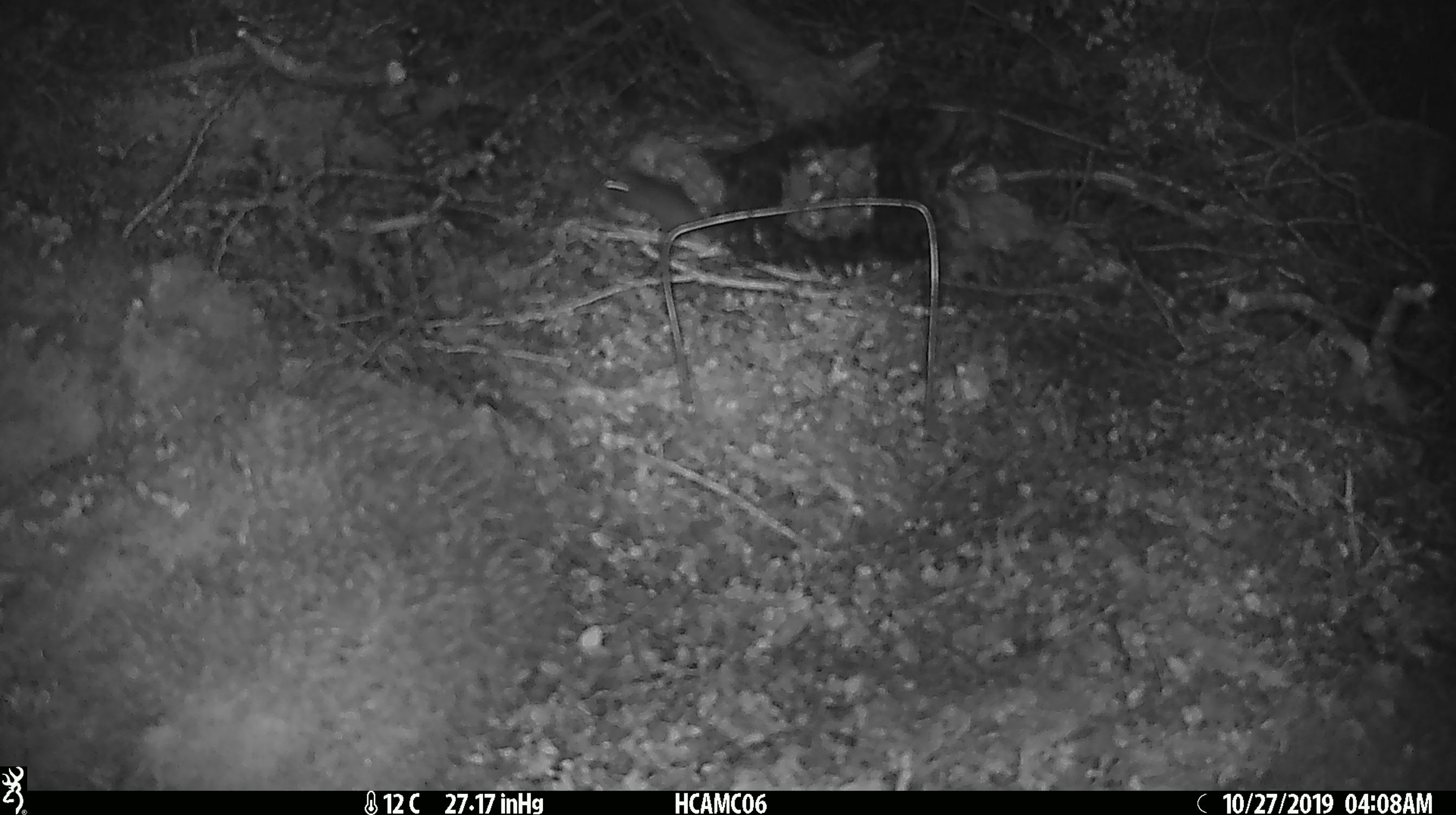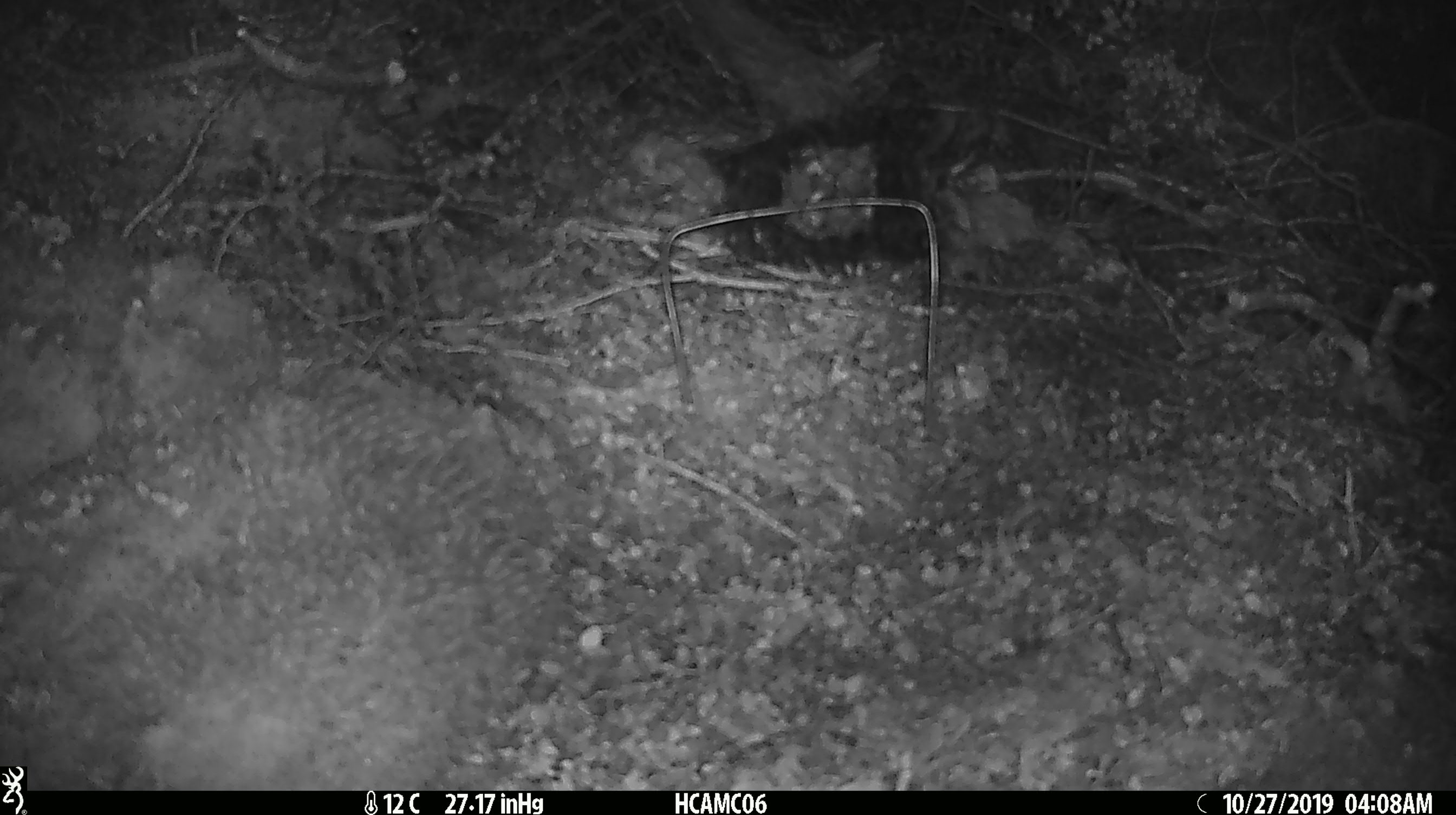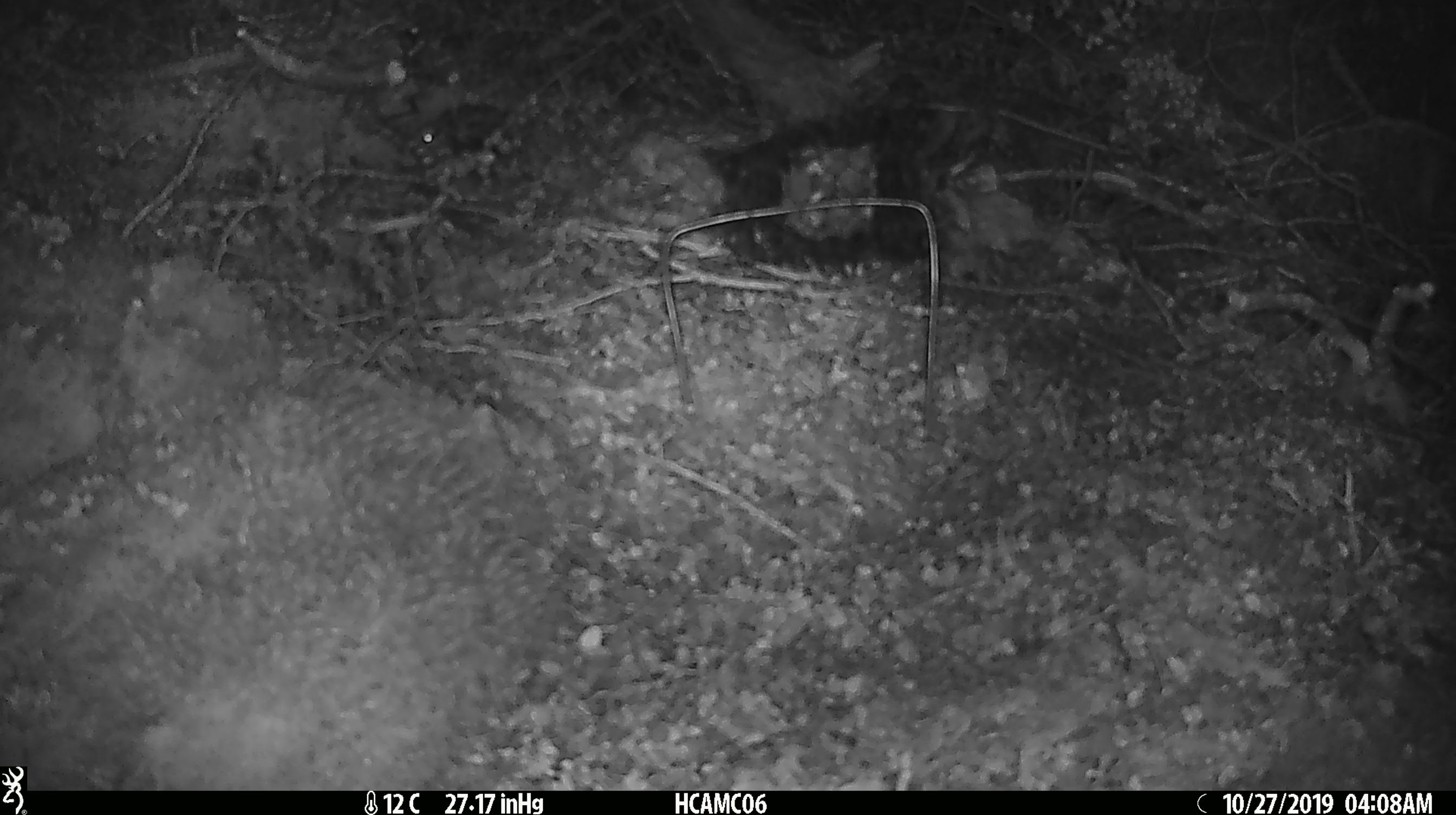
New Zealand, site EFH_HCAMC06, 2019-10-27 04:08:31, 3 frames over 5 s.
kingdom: Animalia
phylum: Chordata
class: Mammalia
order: Rodentia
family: Muridae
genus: Mus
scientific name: Mus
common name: mouse